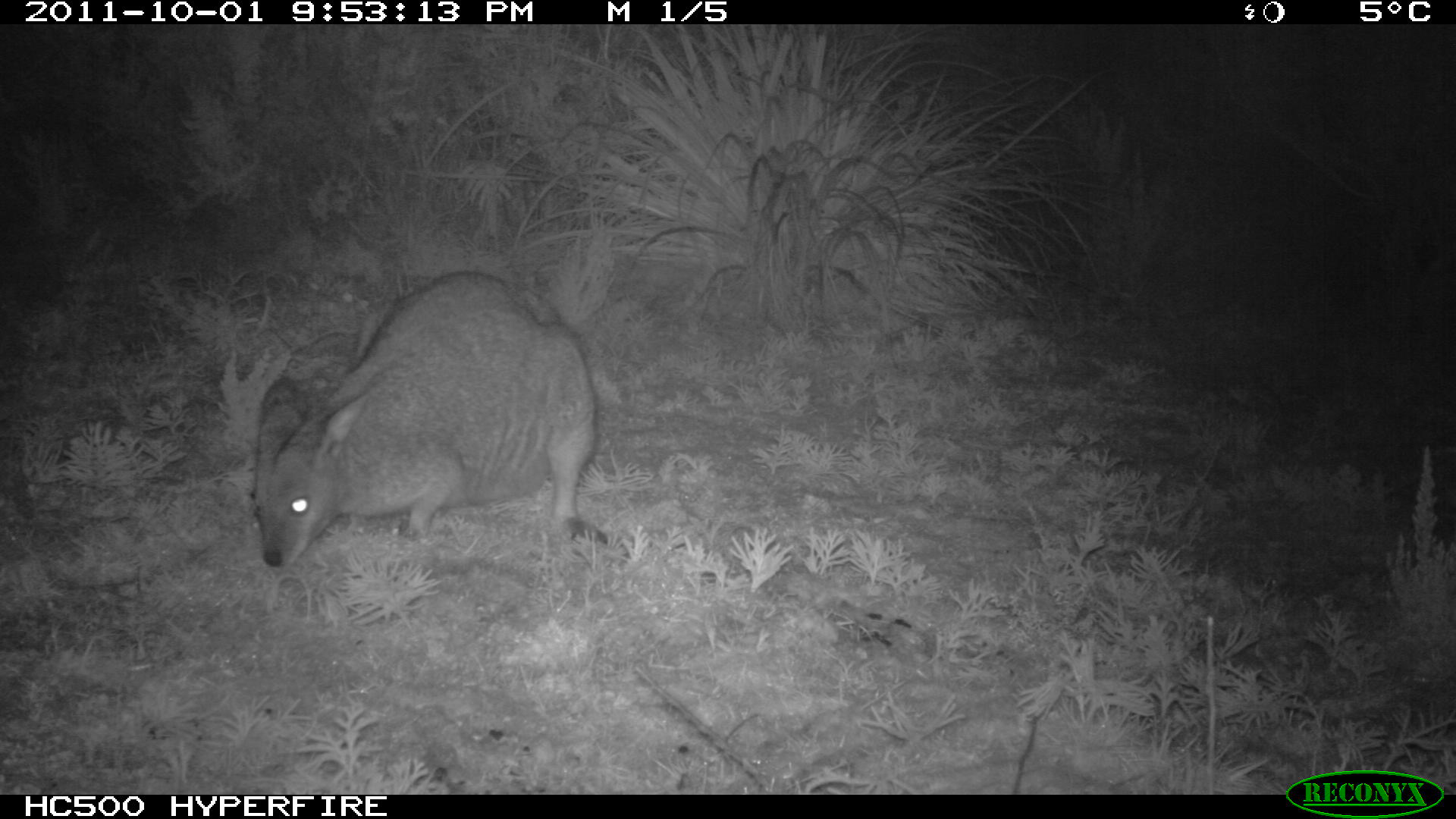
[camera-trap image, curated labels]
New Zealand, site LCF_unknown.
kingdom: Animalia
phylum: Chordata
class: Mammalia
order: Diprotodontia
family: Macropodidae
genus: Notamacropus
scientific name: Notamacropus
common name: wallaby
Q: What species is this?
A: Wallaby (Notamacropus).